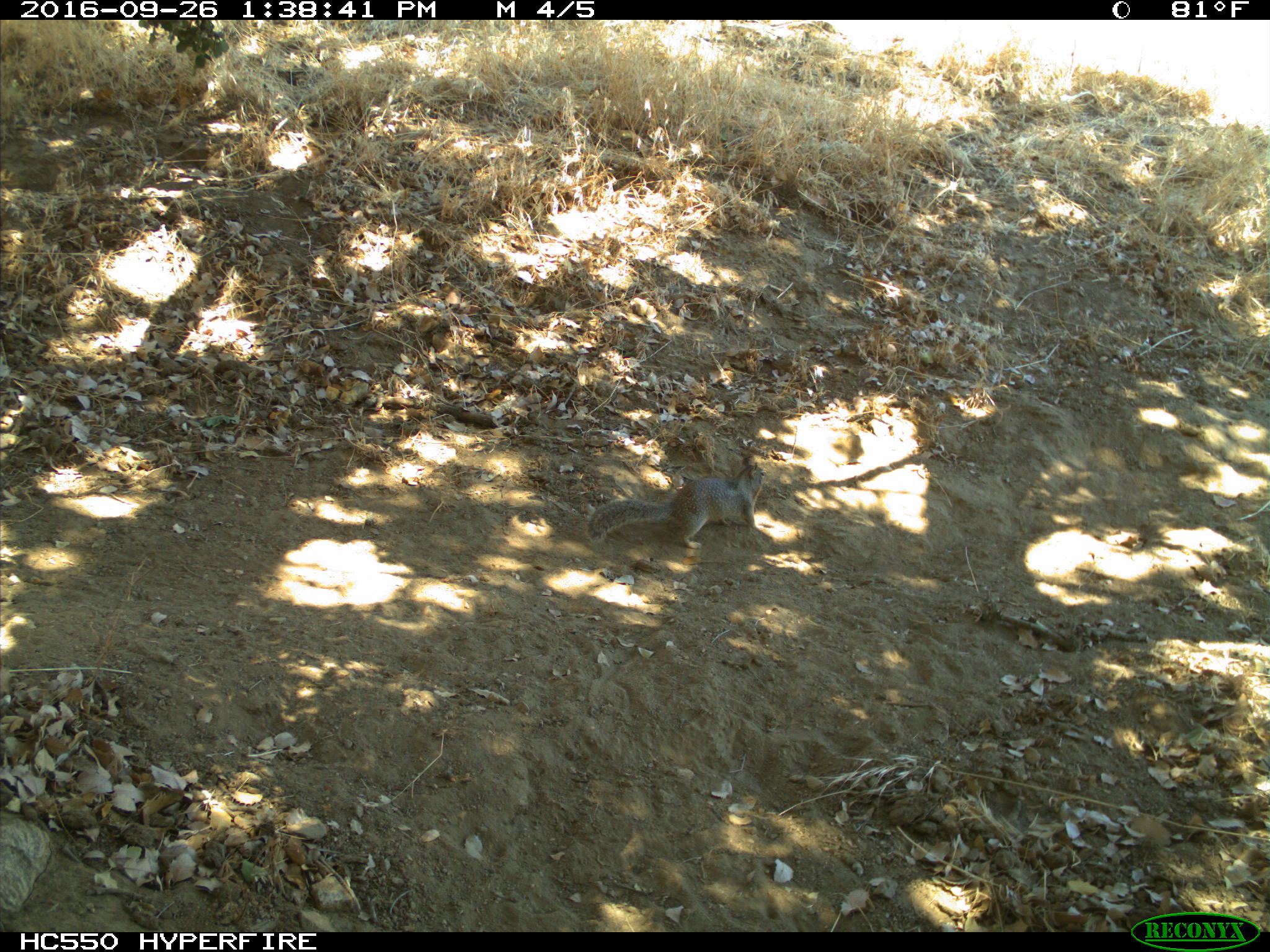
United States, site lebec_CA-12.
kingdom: Animalia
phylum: Chordata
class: Mammalia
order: Rodentia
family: Sciuridae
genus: Otospermophilus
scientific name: Otospermophilus beecheyi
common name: california ground squirrel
Otospermophilus beecheyi (california ground squirrel).